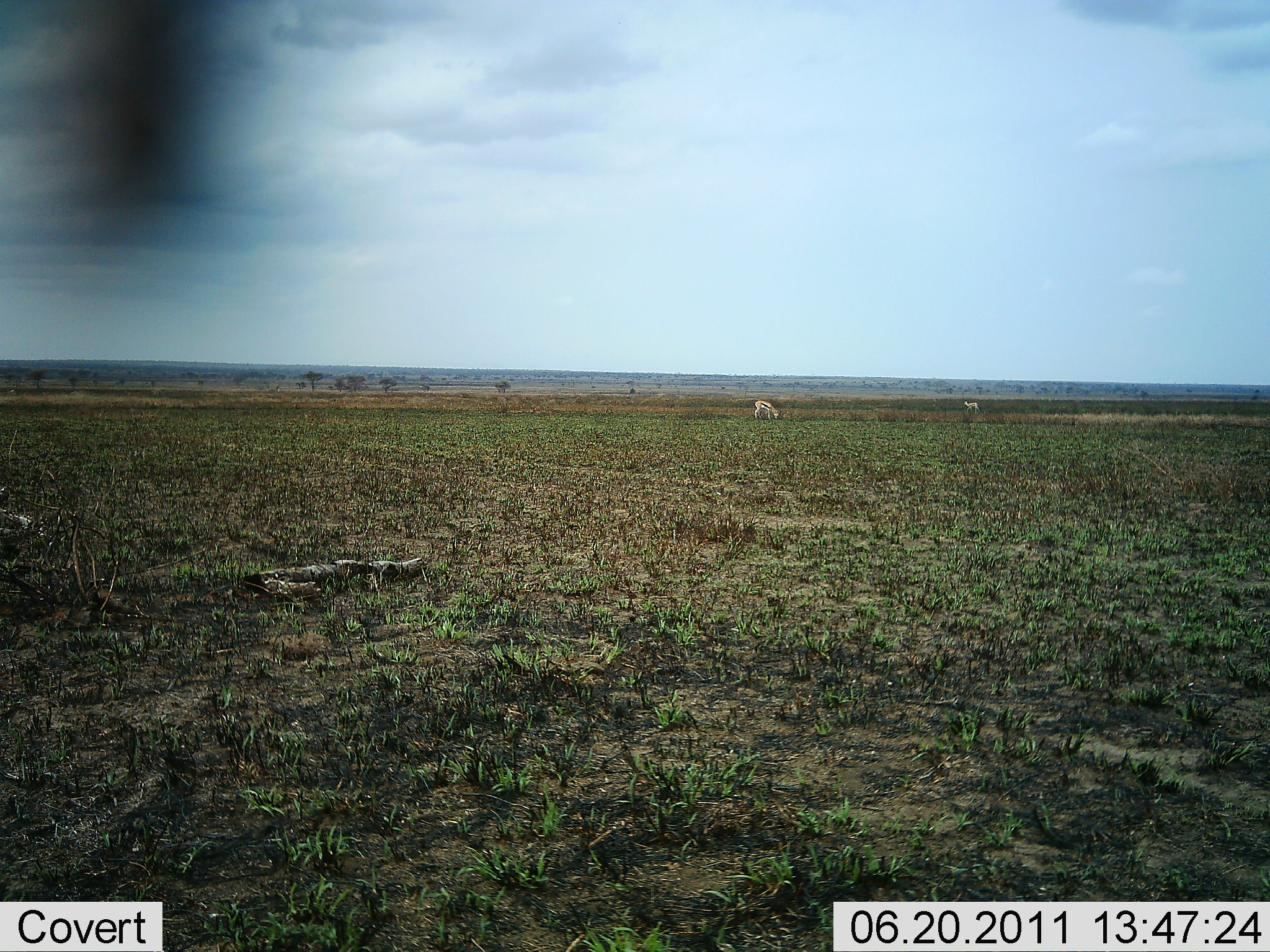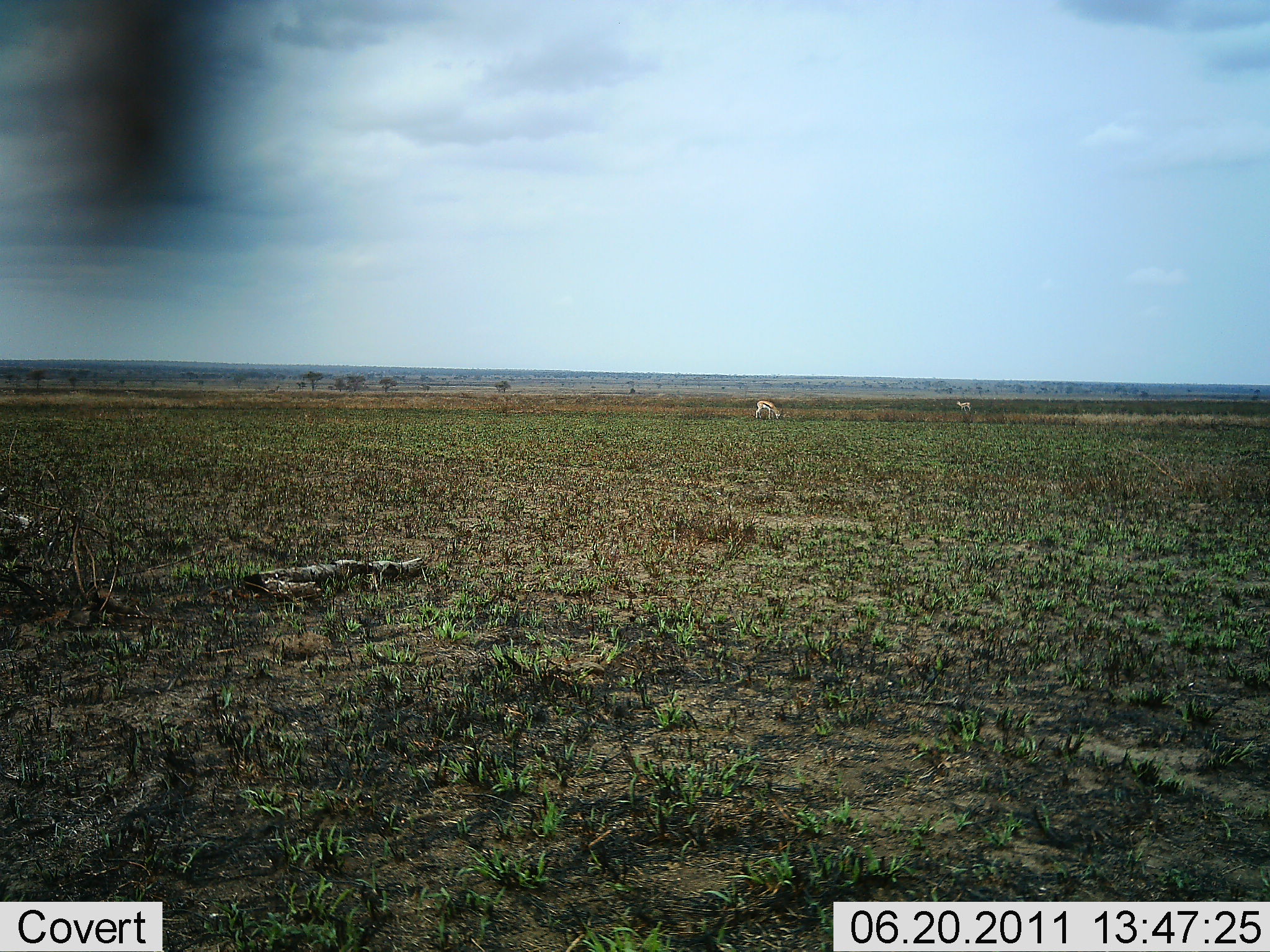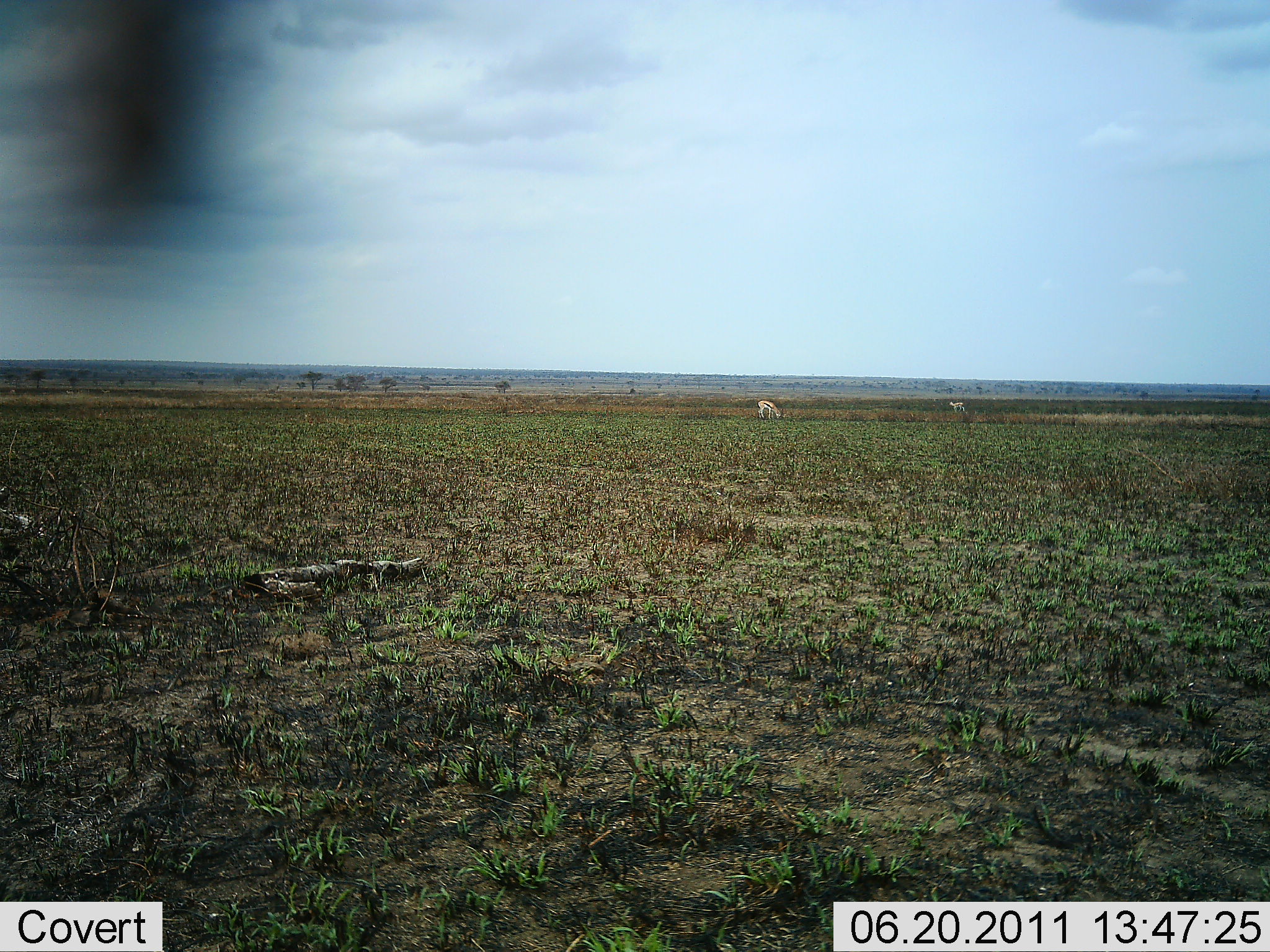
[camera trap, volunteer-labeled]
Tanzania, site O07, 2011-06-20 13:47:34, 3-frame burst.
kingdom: Animalia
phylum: Chordata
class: Mammalia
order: Artiodactyla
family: Bovidae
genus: Eudorcas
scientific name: Eudorcas thomsonii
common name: thomson's gazelle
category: gazellethomsons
Gazellethomsons (thomson's gazelle) (Eudorcas thomsonii), count 2. Behavior (volunteer vote fractions): standing 0%, resting 0%, moving 80%, interacting 0%. Young present (vote fraction): 0%. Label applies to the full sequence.